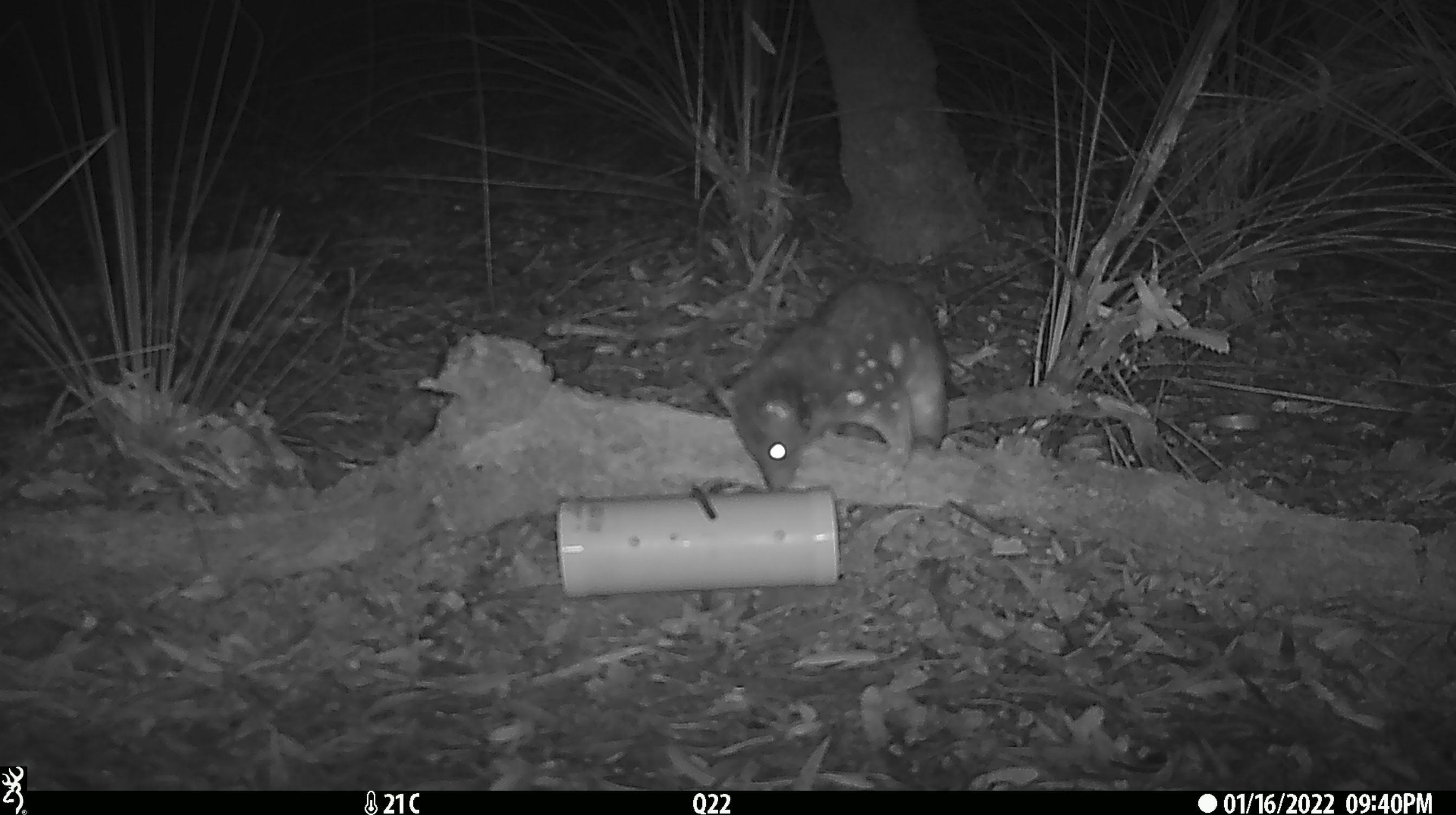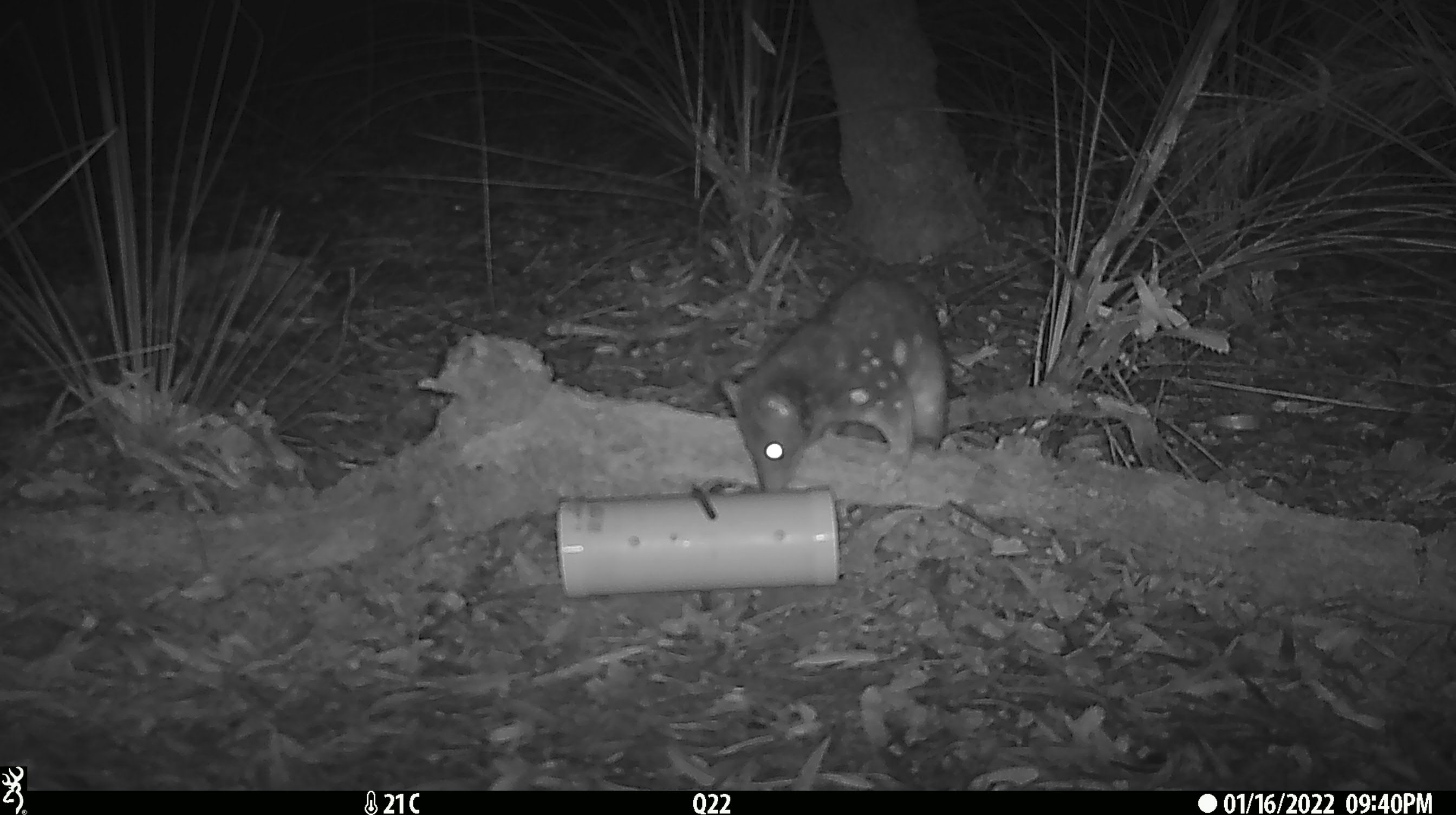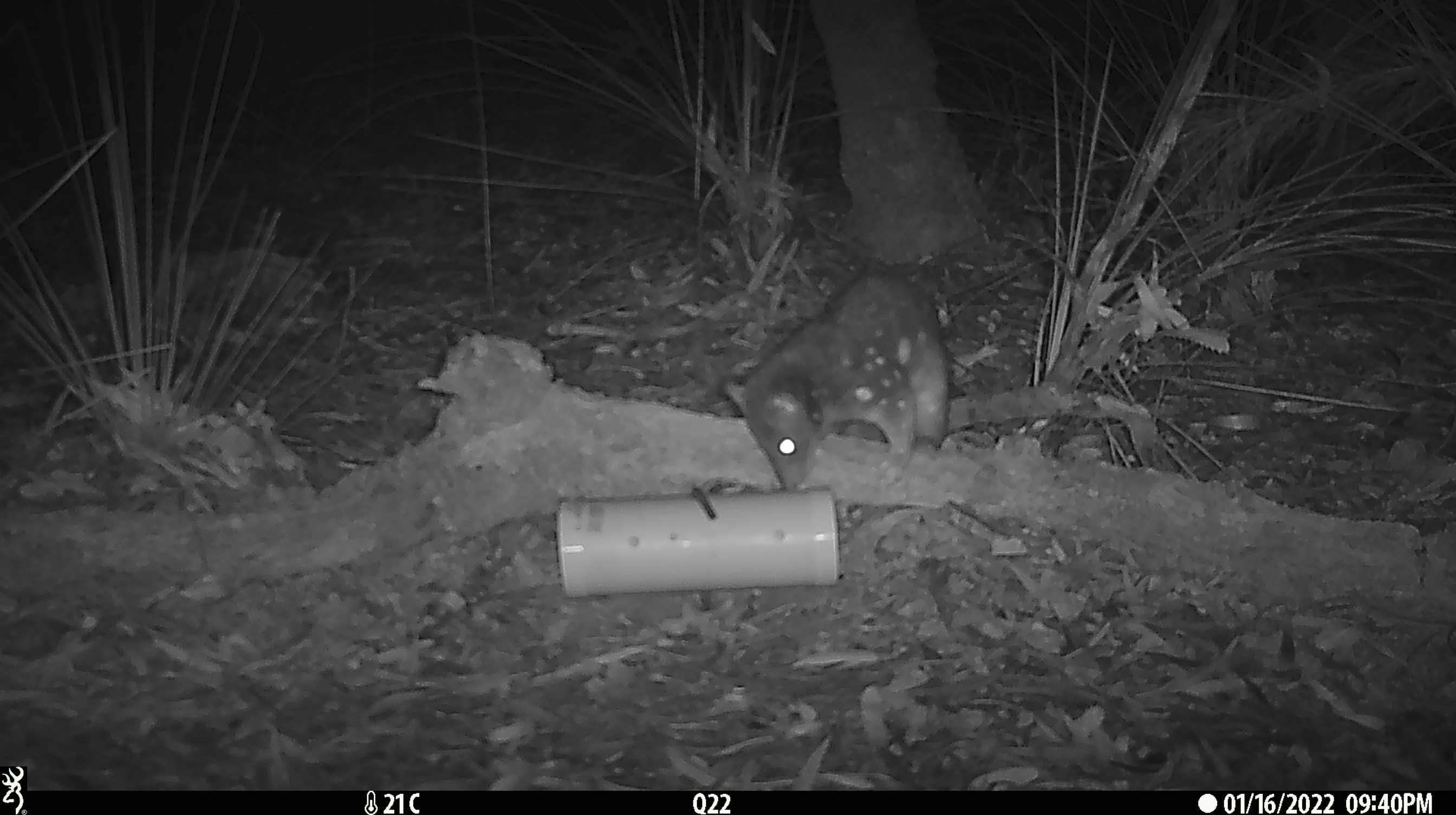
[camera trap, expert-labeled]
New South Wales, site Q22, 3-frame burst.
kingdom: Animalia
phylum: Chordata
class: Mammalia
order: Dasyuromorphia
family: Dasyuridae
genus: Dasyurus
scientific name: Dasyurus maculatus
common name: spotted-tailed quoll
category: quoll